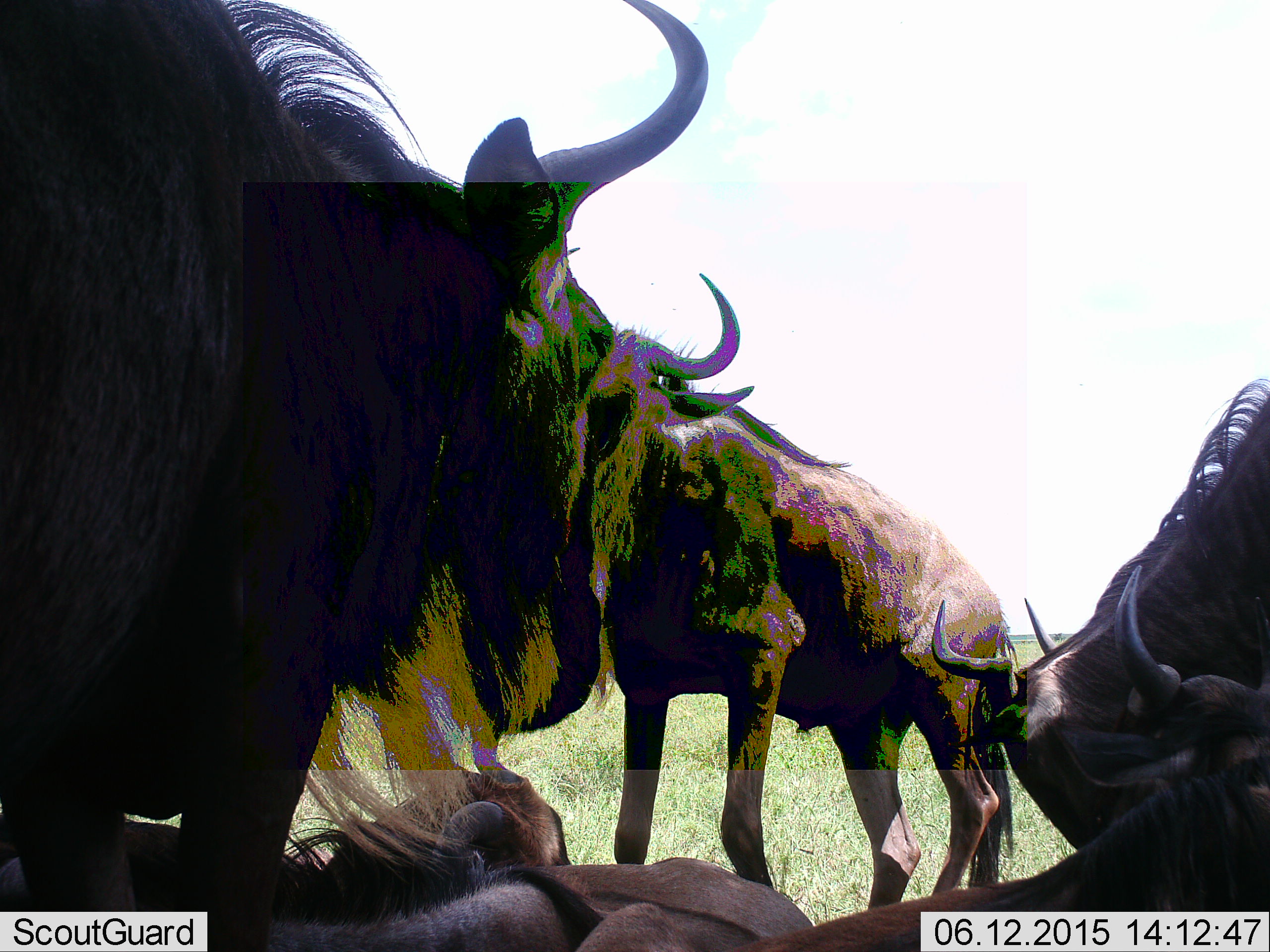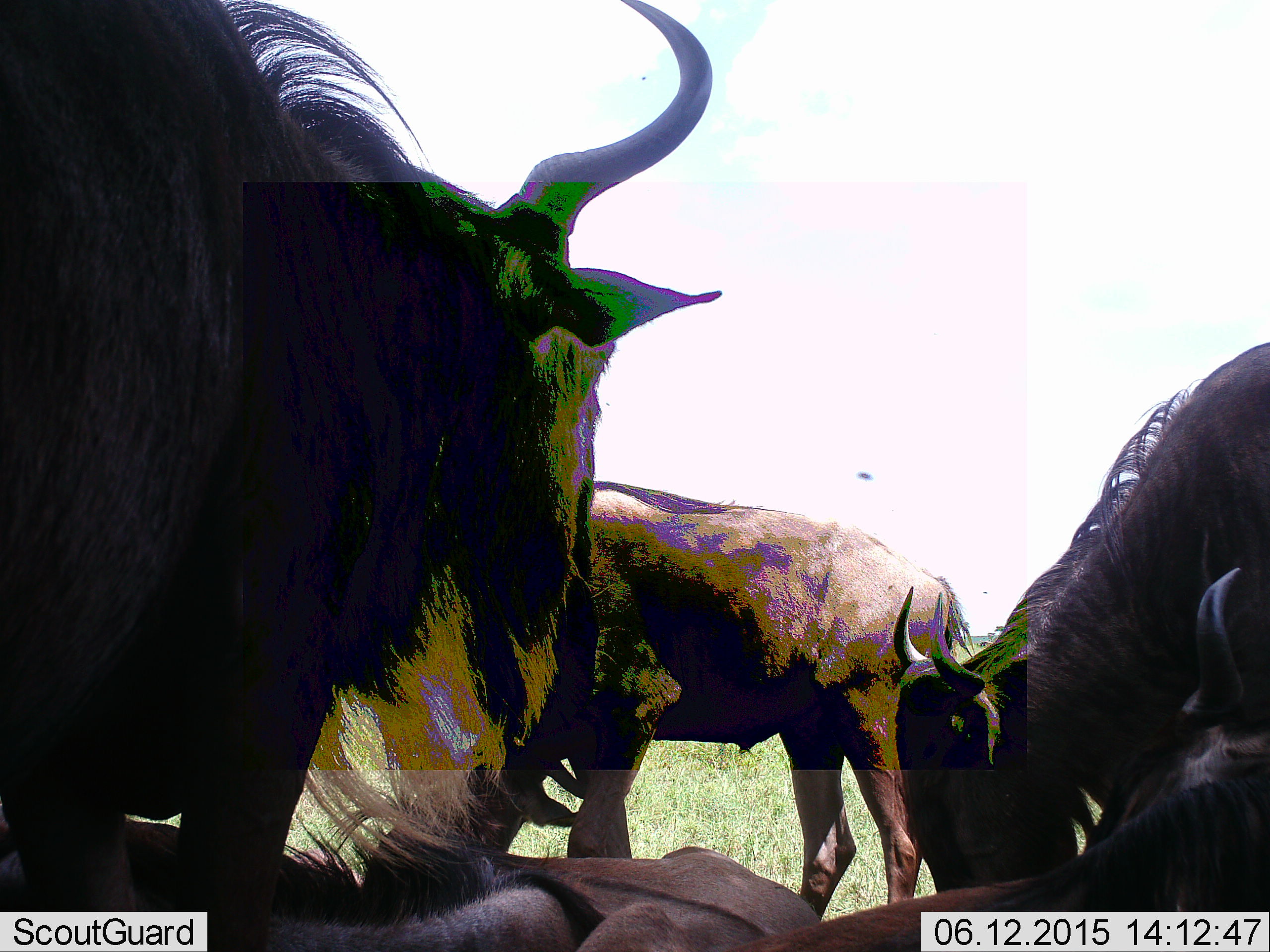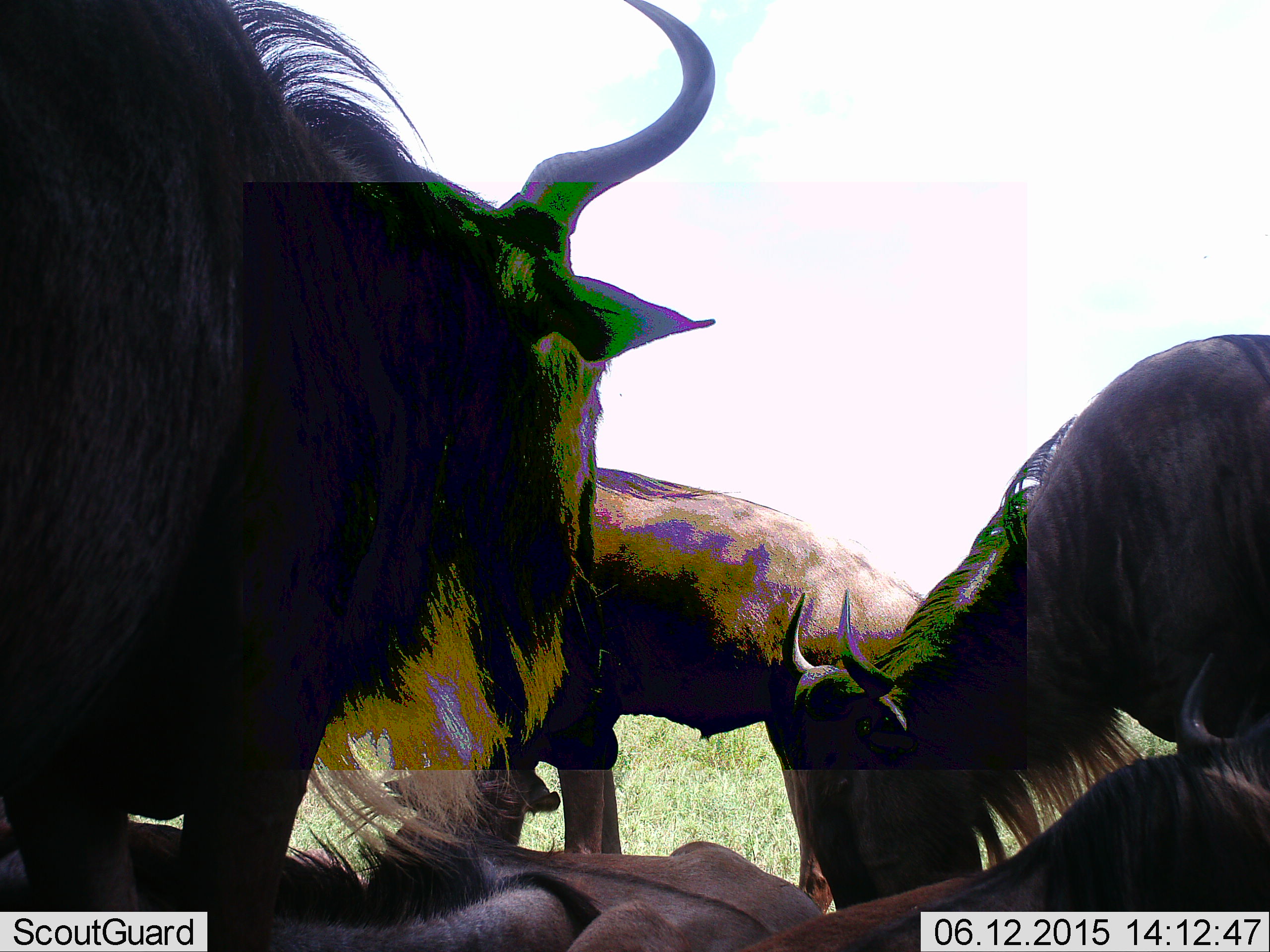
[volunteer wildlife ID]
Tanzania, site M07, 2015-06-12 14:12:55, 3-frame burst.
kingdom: Animalia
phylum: Chordata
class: Mammalia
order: Artiodactyla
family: Bovidae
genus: Connochaetes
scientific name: Connochaetes taurinus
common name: blue wildebeest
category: wildebeest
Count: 5.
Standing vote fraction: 100%.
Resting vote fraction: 91%.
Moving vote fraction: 18%.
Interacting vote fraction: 9%.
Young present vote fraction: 0%.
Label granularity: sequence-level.